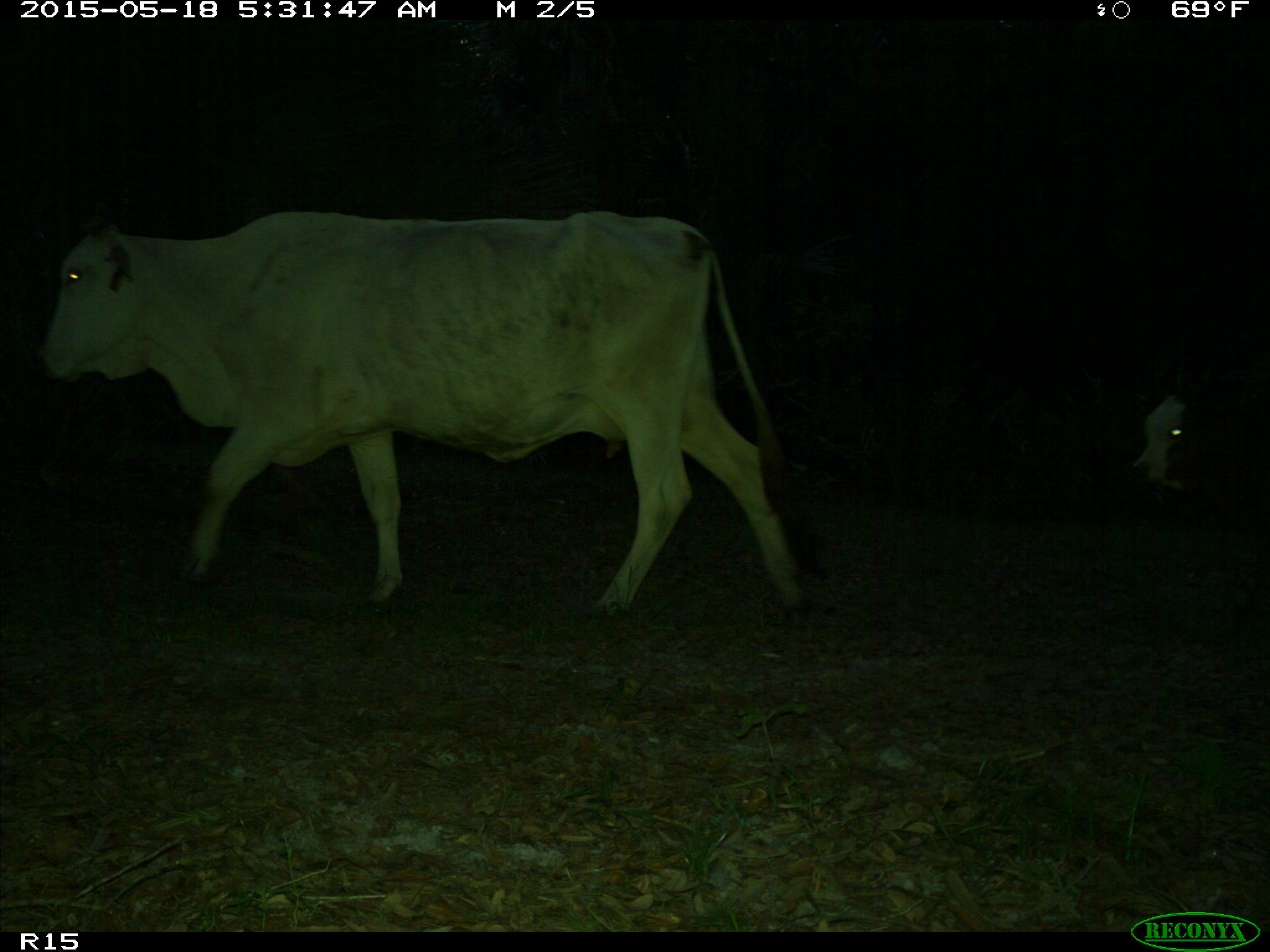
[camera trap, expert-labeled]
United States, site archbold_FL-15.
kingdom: Animalia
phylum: Chordata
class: Mammalia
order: Artiodactyla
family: Bovidae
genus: Bos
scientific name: Bos taurus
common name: domestic cow